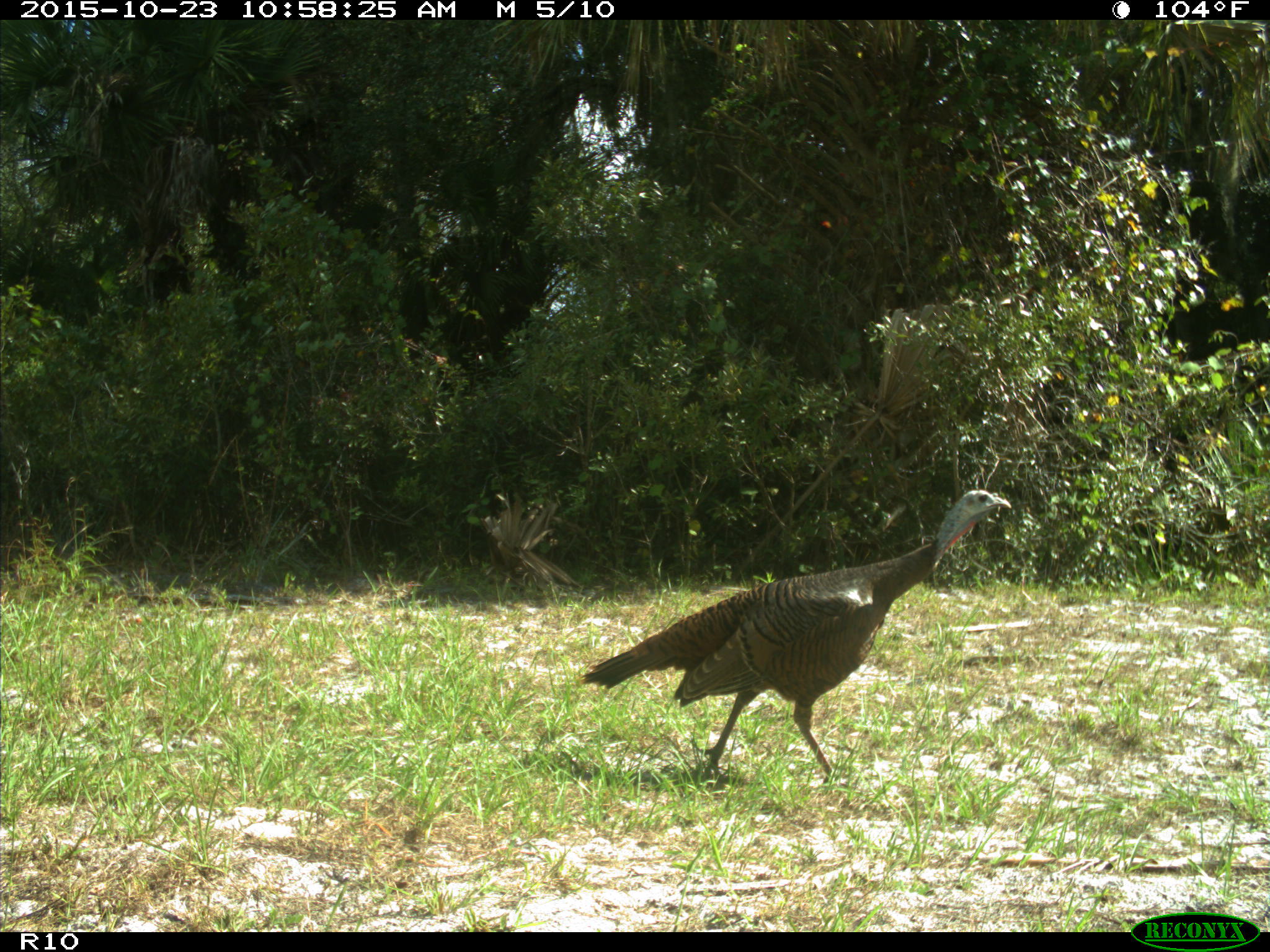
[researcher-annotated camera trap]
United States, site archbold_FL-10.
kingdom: Animalia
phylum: Chordata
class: Aves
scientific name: Aves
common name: birds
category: unidentified bird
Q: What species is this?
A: Unidentified bird (birds) (Aves).